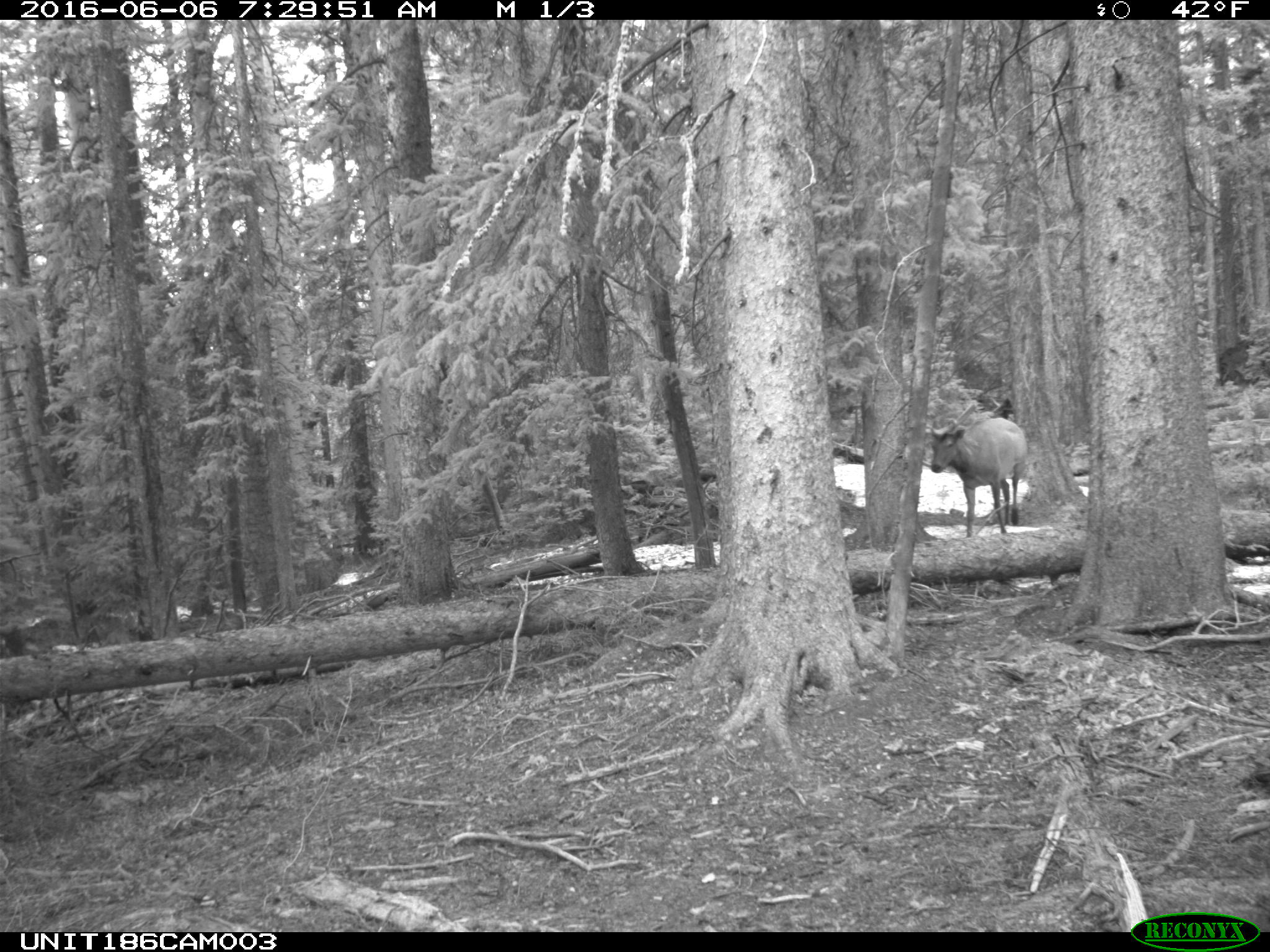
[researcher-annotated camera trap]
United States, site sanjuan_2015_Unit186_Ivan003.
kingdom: Animalia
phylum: Chordata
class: Mammalia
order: Artiodactyla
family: Cervidae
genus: Cervus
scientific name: Cervus elaphus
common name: red deer